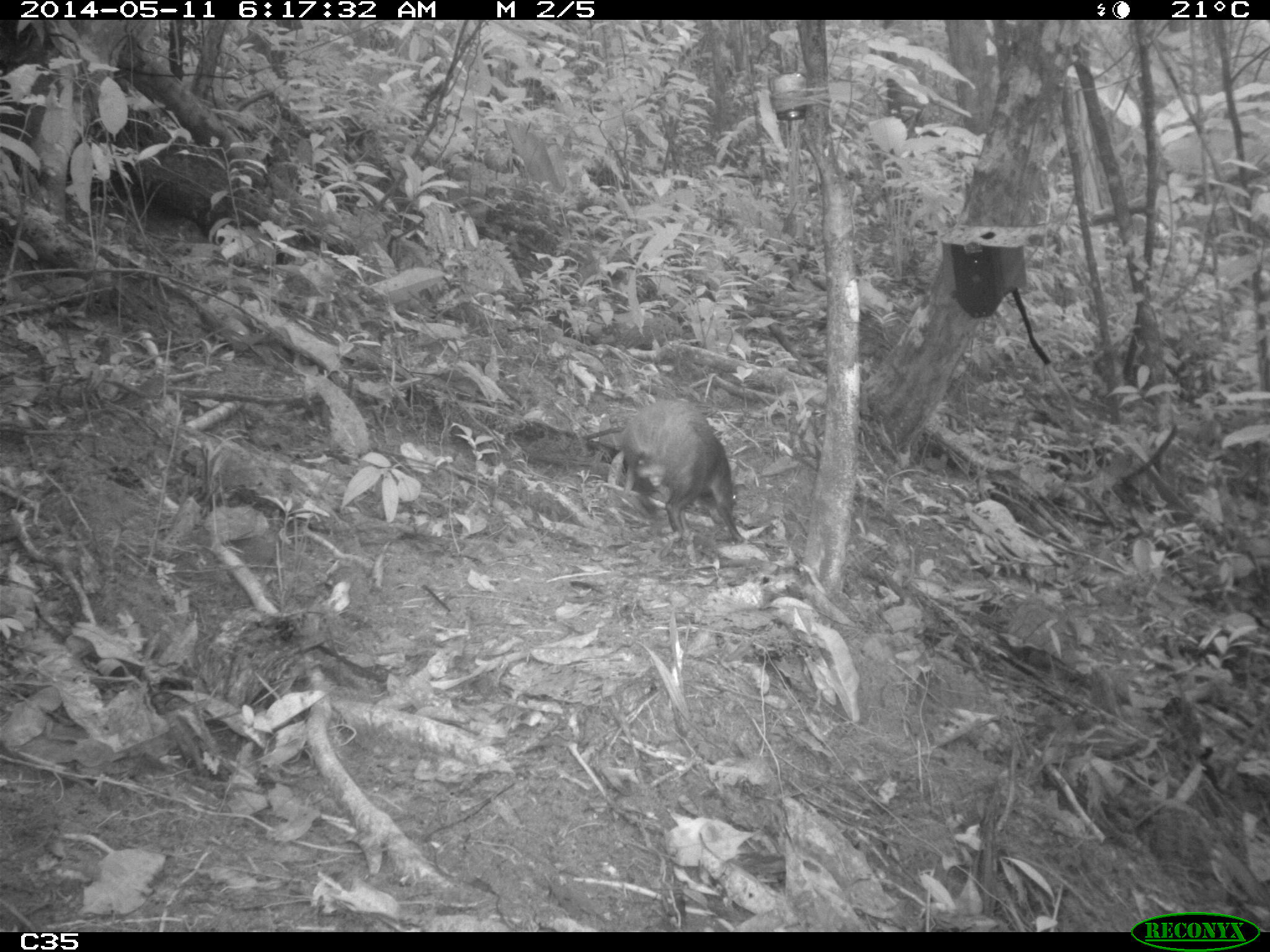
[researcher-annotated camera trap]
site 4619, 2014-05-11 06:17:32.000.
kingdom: Animalia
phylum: Chordata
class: Mammalia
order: Rodentia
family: Dasyproctidae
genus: Dasyprocta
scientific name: Dasyprocta leporina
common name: red-rumped agouti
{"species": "Dasyprocta leporina (red-rumped agouti)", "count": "2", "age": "adult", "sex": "female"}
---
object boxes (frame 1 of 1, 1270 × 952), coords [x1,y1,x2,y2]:
dasyprocta leporina: [617,396,745,544]